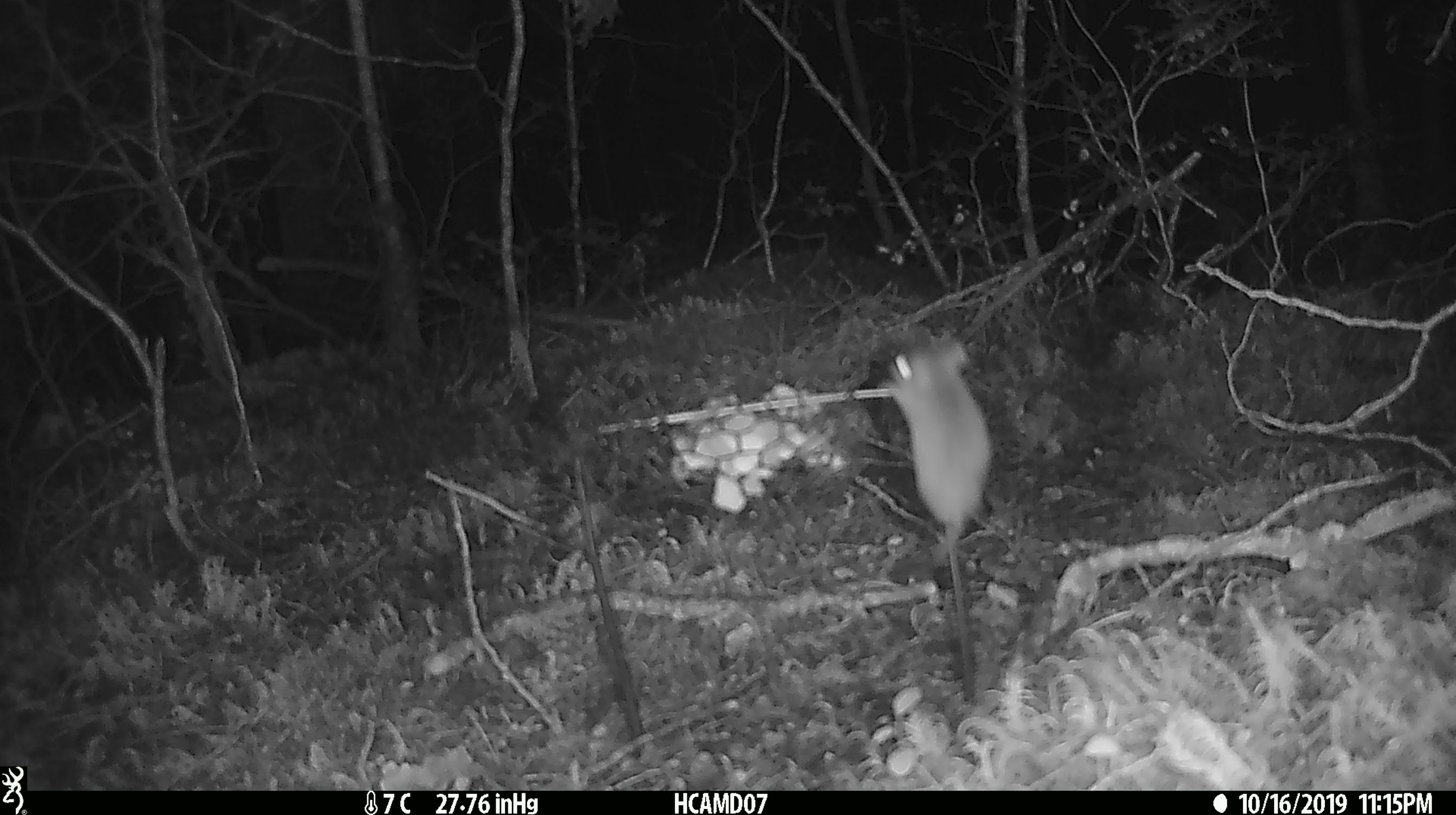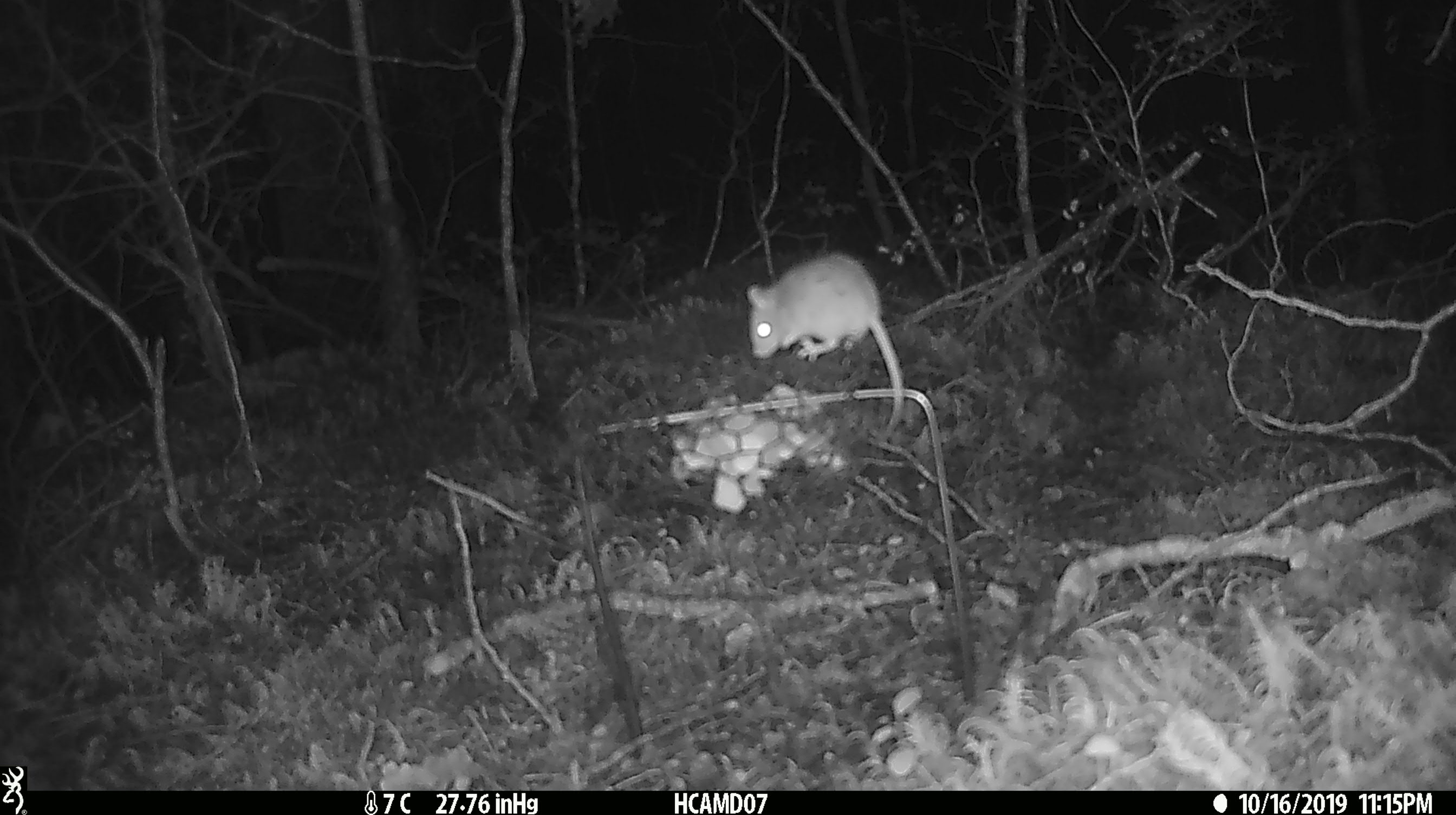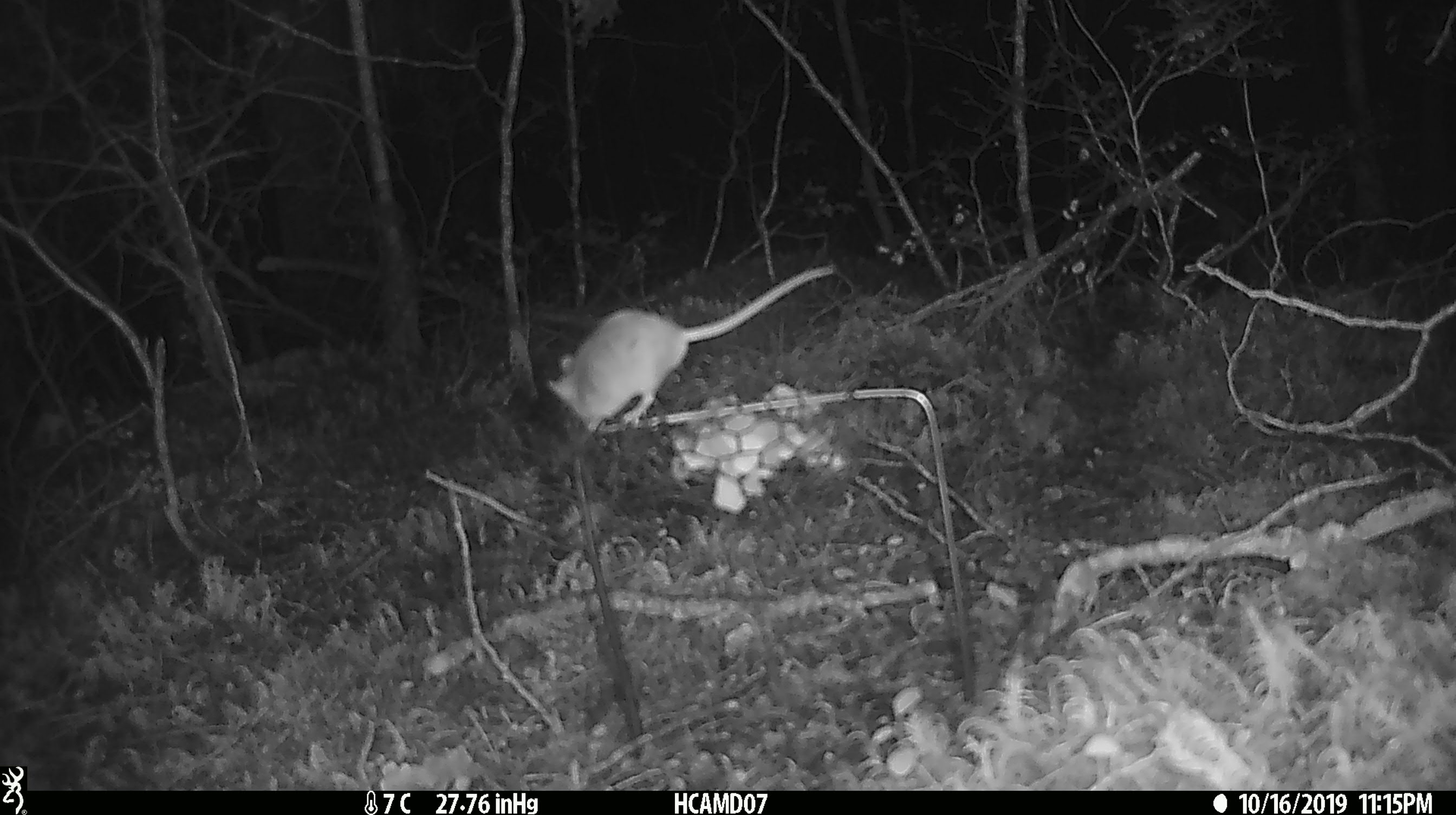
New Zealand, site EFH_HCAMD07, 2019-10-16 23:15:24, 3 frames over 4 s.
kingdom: Animalia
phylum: Chordata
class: Mammalia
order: Rodentia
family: Muridae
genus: Mus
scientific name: Mus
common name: mouse